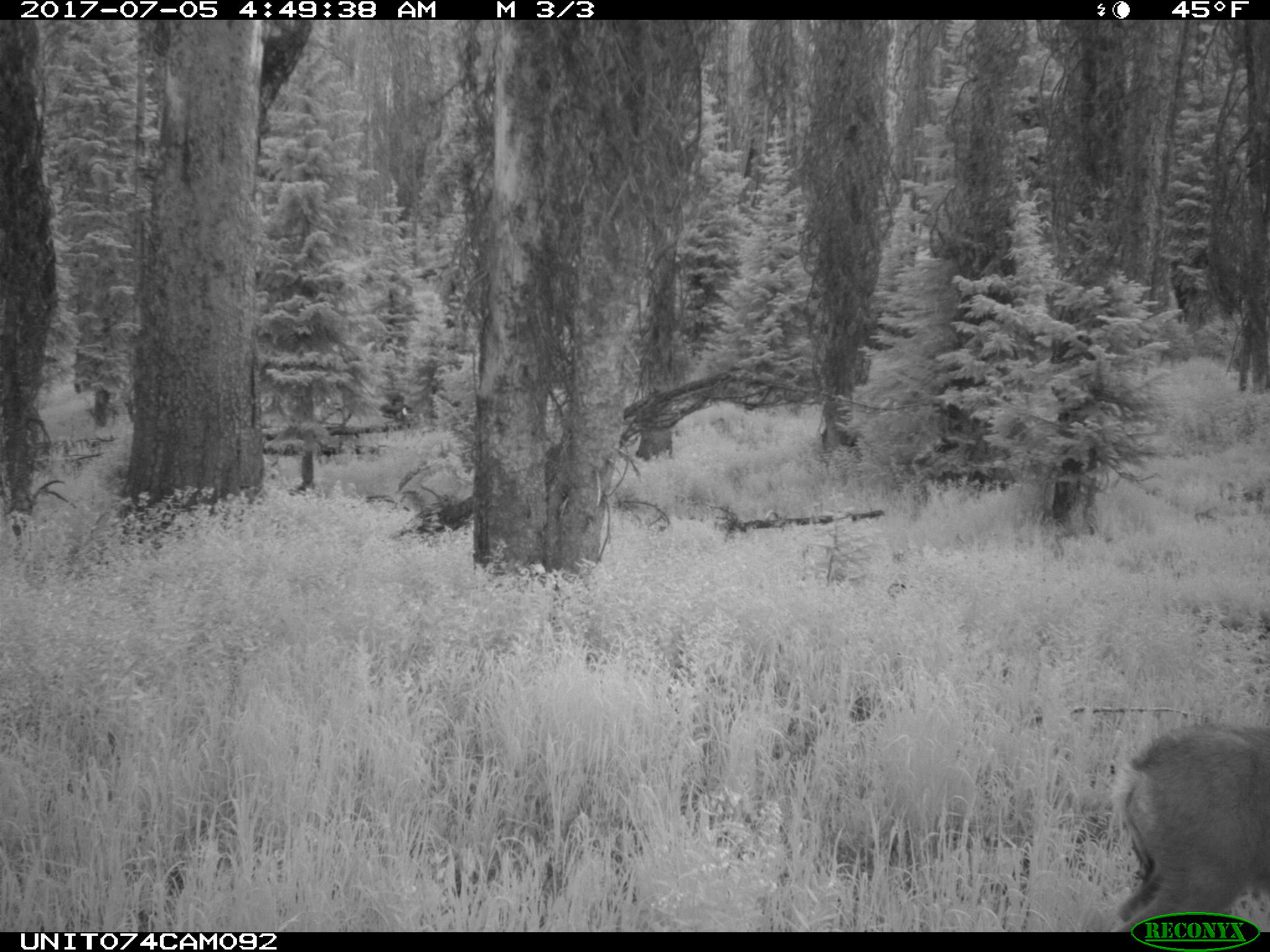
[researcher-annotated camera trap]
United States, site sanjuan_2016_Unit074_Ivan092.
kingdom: Animalia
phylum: Chordata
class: Mammalia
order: Artiodactyla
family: Cervidae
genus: Odocoileus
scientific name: Odocoileus hemionus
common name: mule deer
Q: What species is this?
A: Odocoileus hemionus (mule deer).